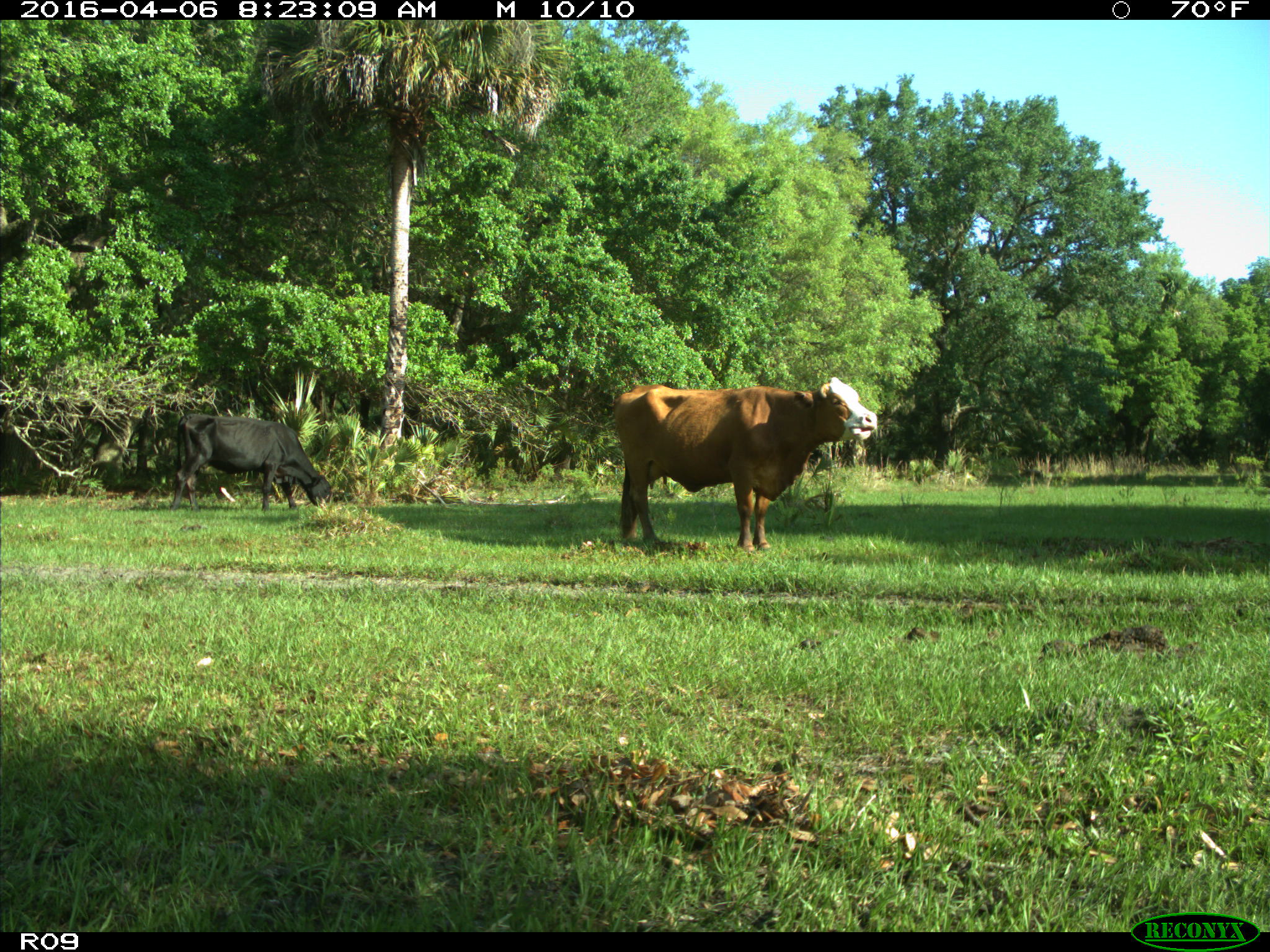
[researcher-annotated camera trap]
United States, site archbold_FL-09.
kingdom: Animalia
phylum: Chordata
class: Mammalia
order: Artiodactyla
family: Bovidae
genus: Bos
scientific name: Bos taurus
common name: domestic cow